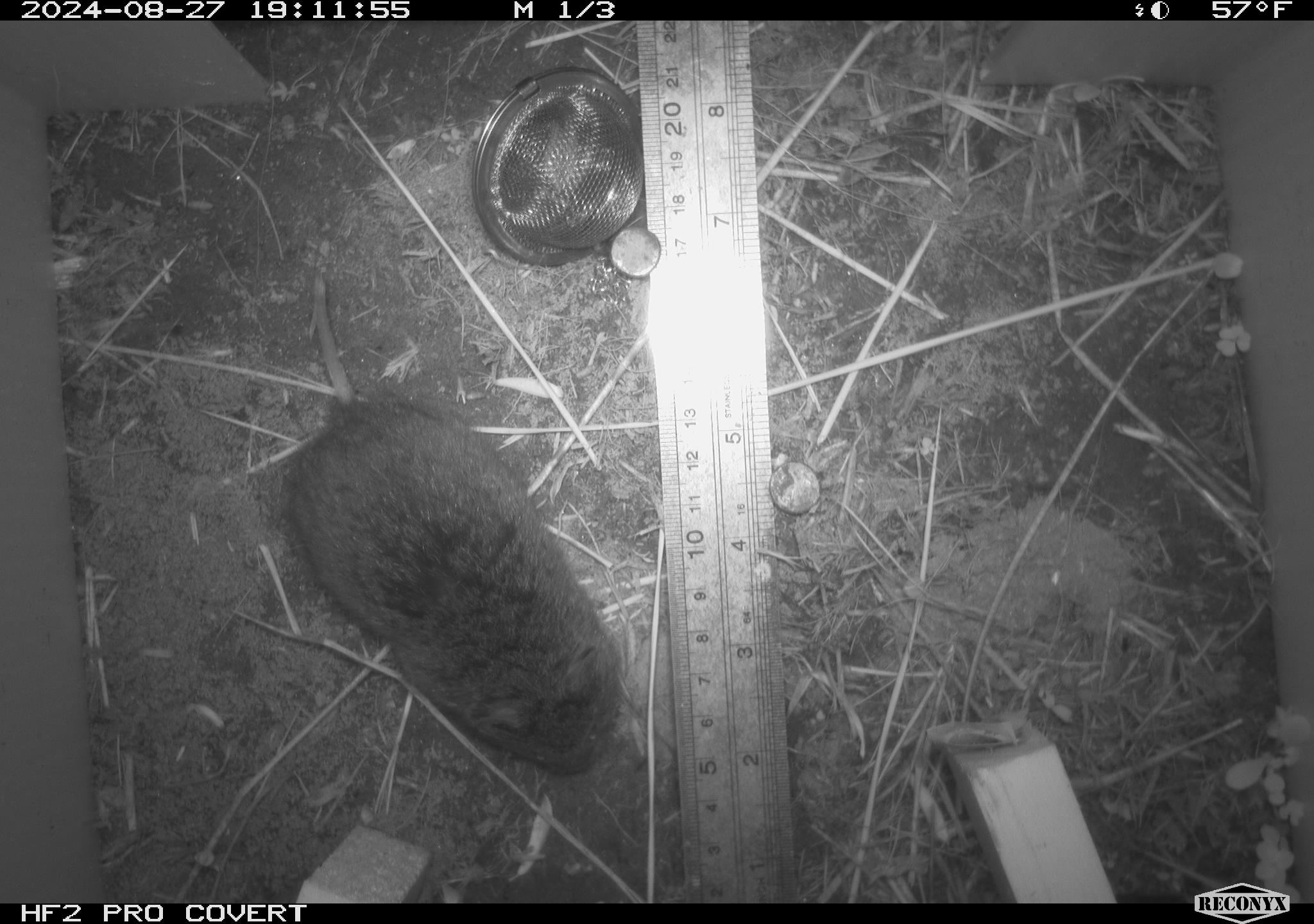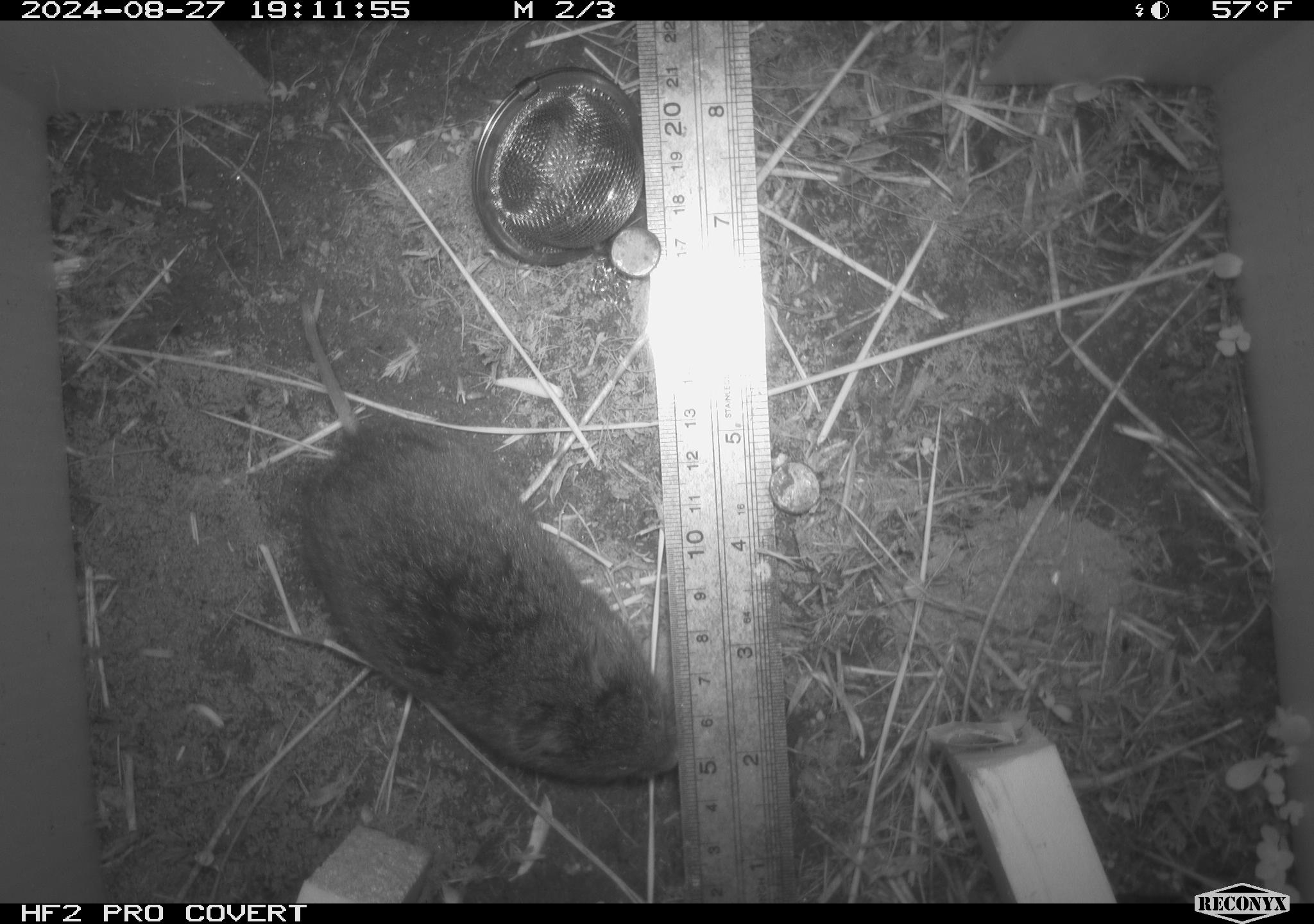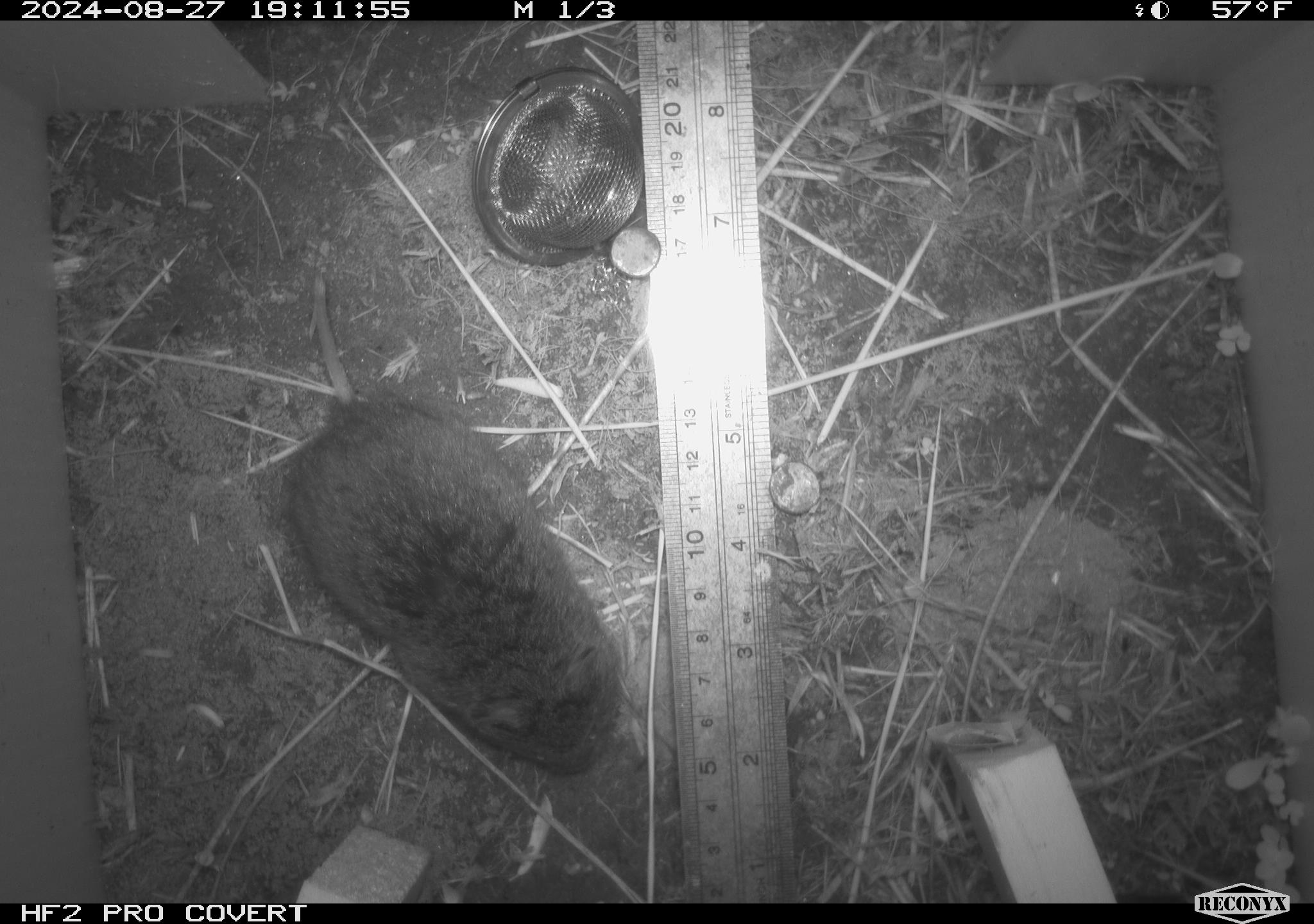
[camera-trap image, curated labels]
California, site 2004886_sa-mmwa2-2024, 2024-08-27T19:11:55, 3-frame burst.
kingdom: Animalia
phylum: Chordata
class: Mammalia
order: Rodentia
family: Cricetidae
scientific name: Arvicolinae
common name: voles, lemmings, and muskrats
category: arvicolinae subfamily